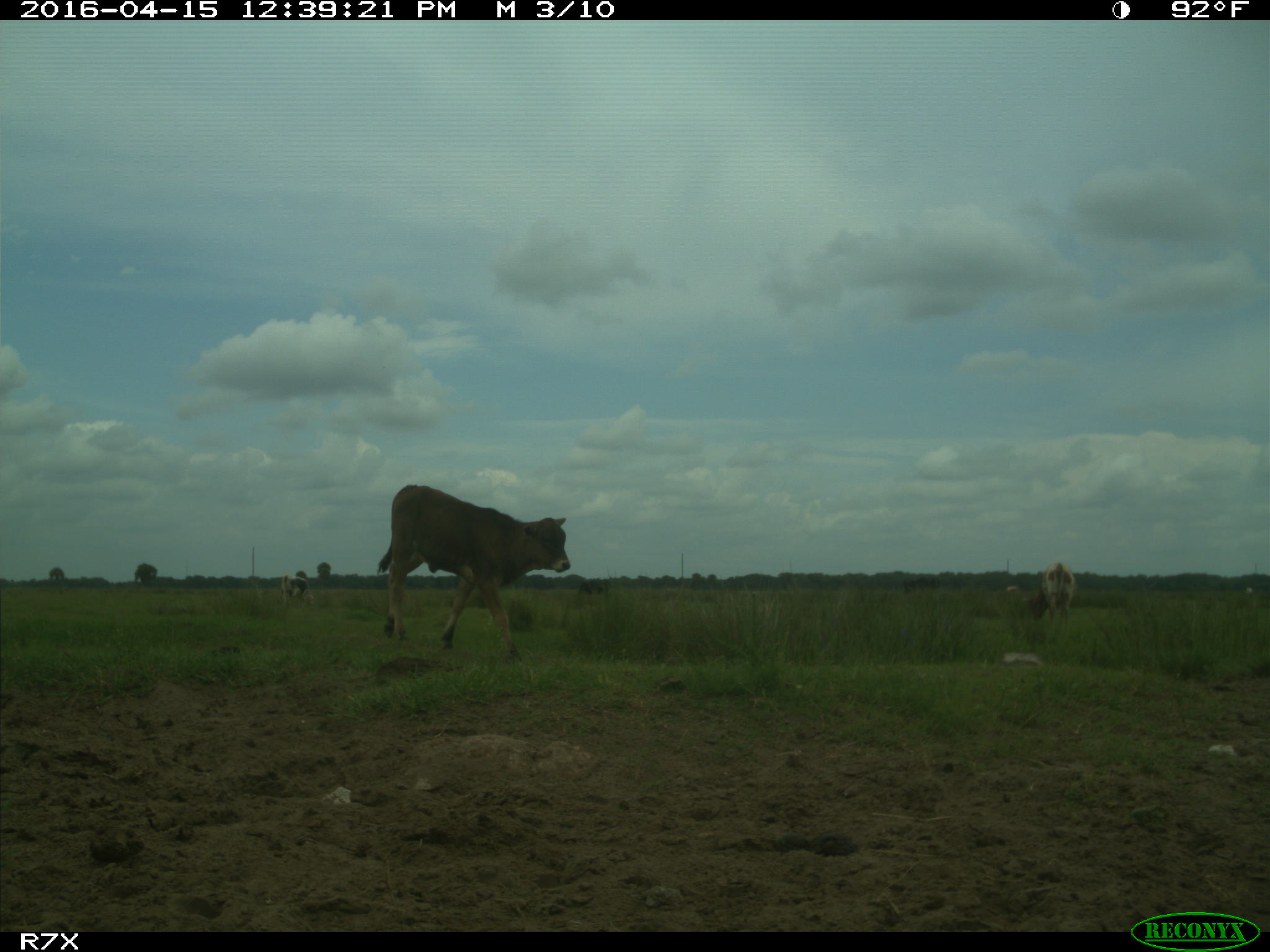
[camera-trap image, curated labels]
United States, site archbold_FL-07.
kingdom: Animalia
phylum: Chordata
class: Mammalia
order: Artiodactyla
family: Bovidae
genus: Bos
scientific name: Bos taurus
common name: domestic cow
Bos taurus (domestic cow).